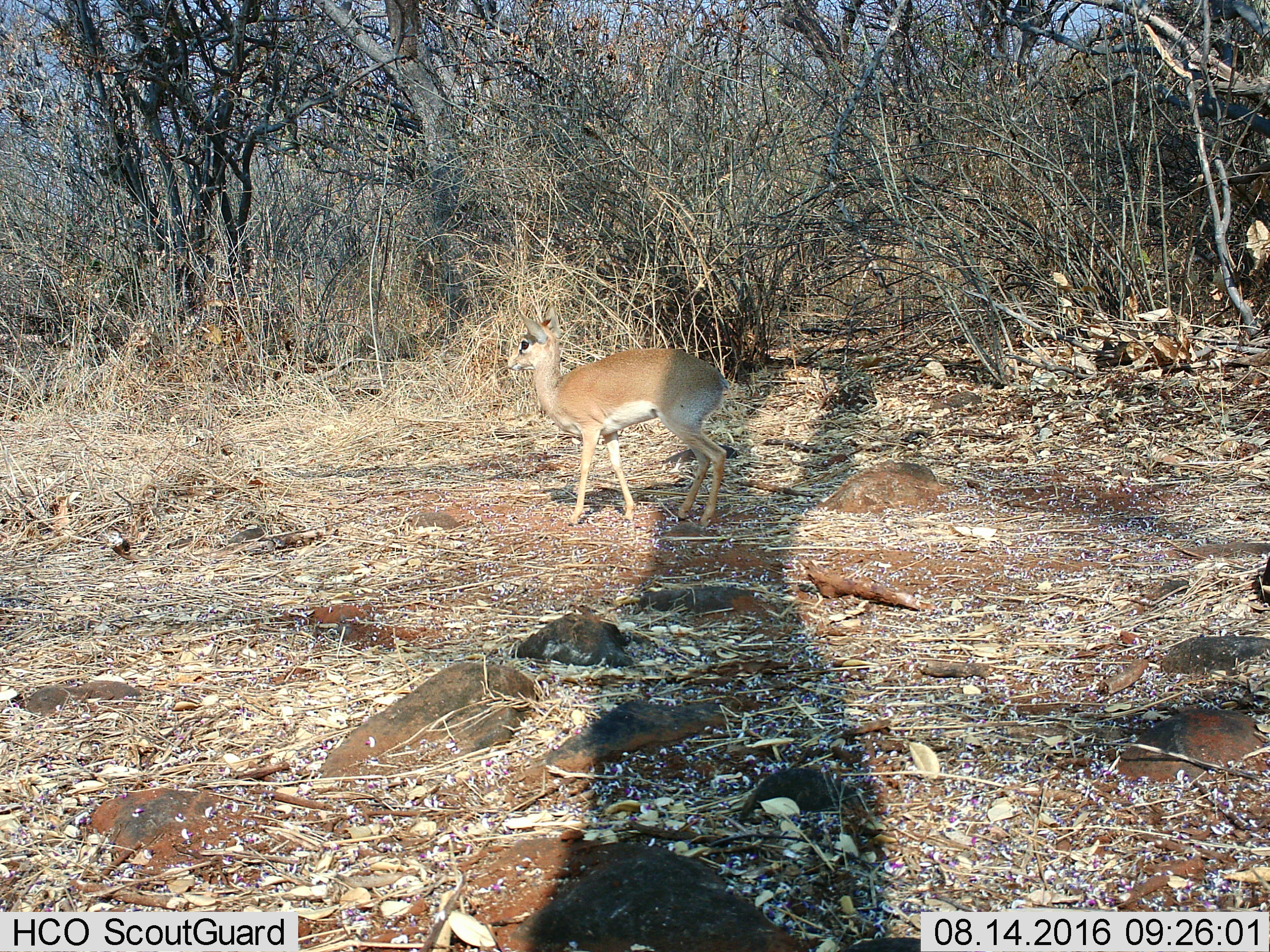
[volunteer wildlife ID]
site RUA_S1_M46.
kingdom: Animalia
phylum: Chordata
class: Mammalia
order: Artiodactyla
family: Bovidae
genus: Madoqua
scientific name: Madoqua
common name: dik-dik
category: dikdik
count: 1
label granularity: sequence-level